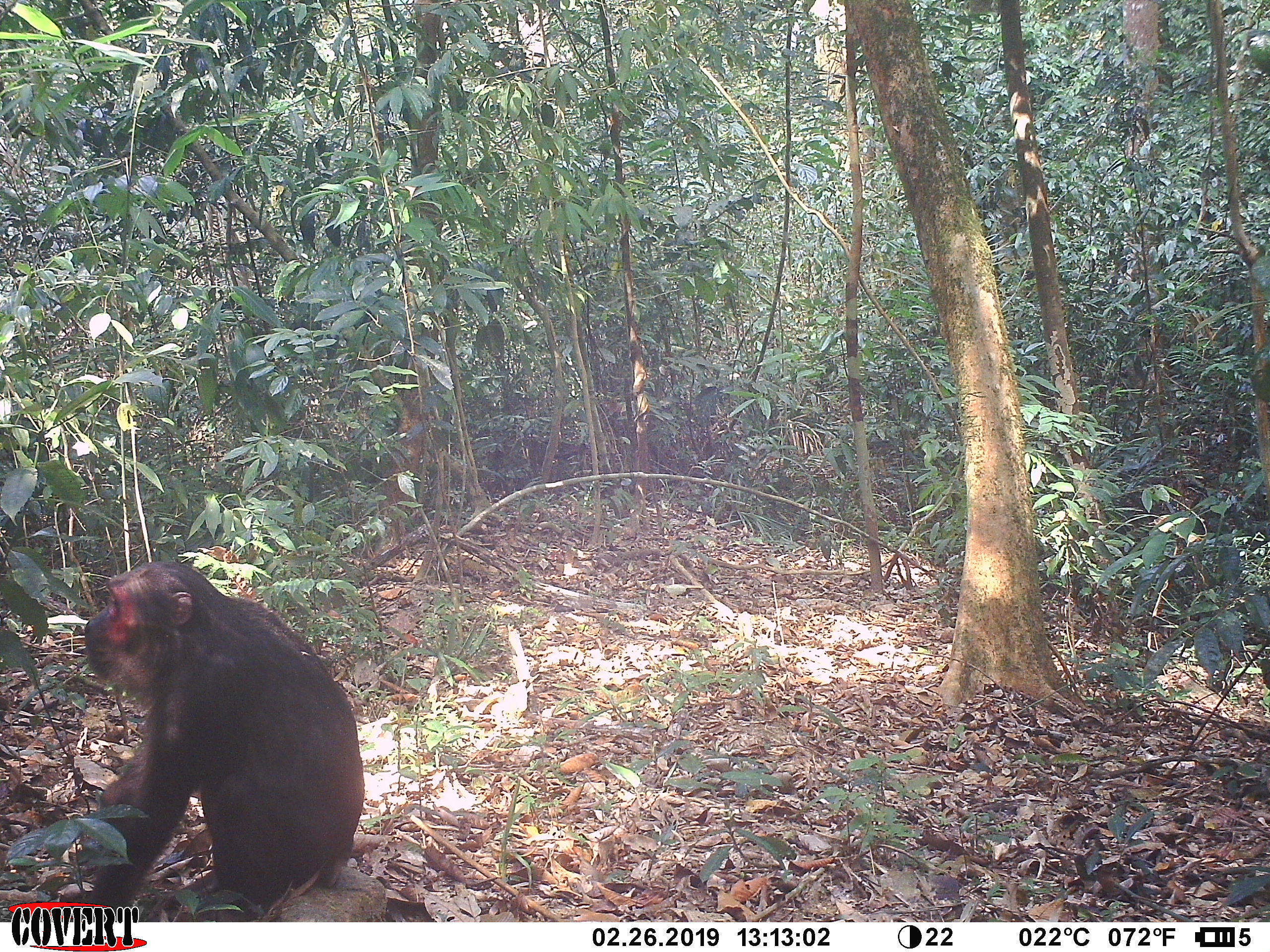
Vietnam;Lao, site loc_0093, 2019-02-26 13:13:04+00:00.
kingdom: Animalia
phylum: Chordata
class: Mammalia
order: Primates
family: Cercopithecidae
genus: Macaca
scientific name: Macaca arctoides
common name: stump-tailed macaque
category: stump tailed macaque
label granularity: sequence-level